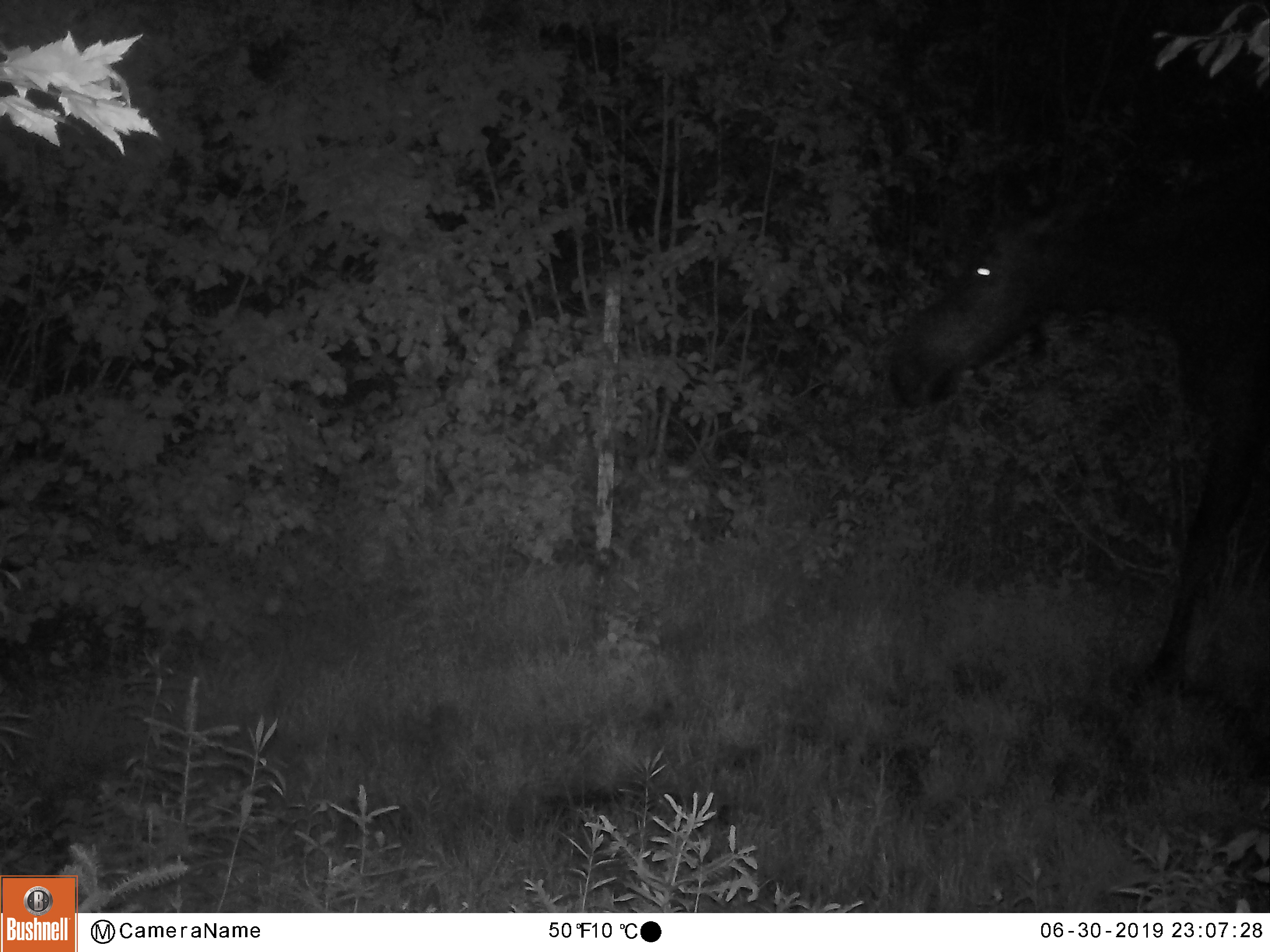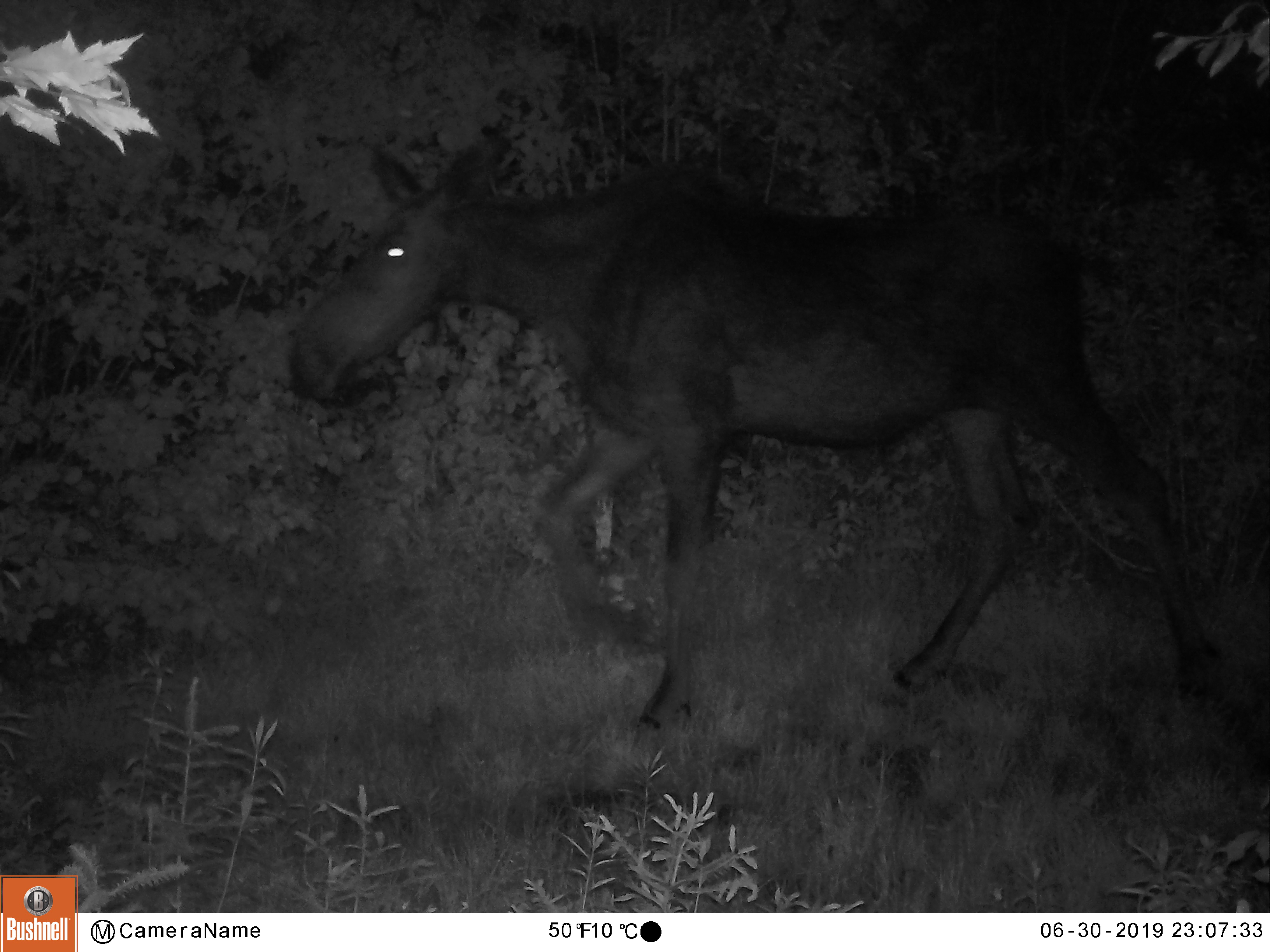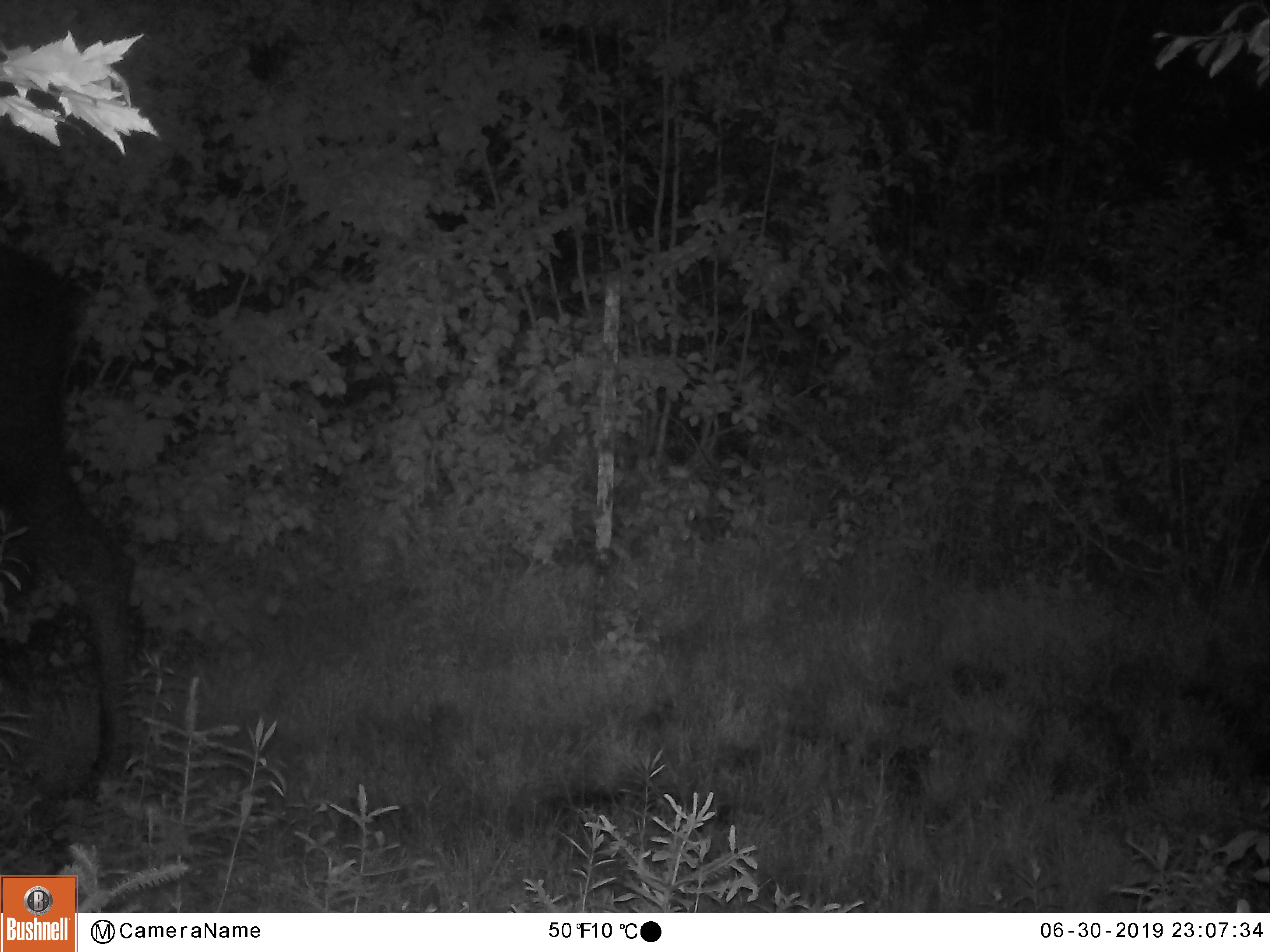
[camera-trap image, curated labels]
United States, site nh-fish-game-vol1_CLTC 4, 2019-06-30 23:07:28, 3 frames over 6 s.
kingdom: Animalia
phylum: Chordata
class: Mammalia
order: Artiodactyla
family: Cervidae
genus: Alces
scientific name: Alces alces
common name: moose